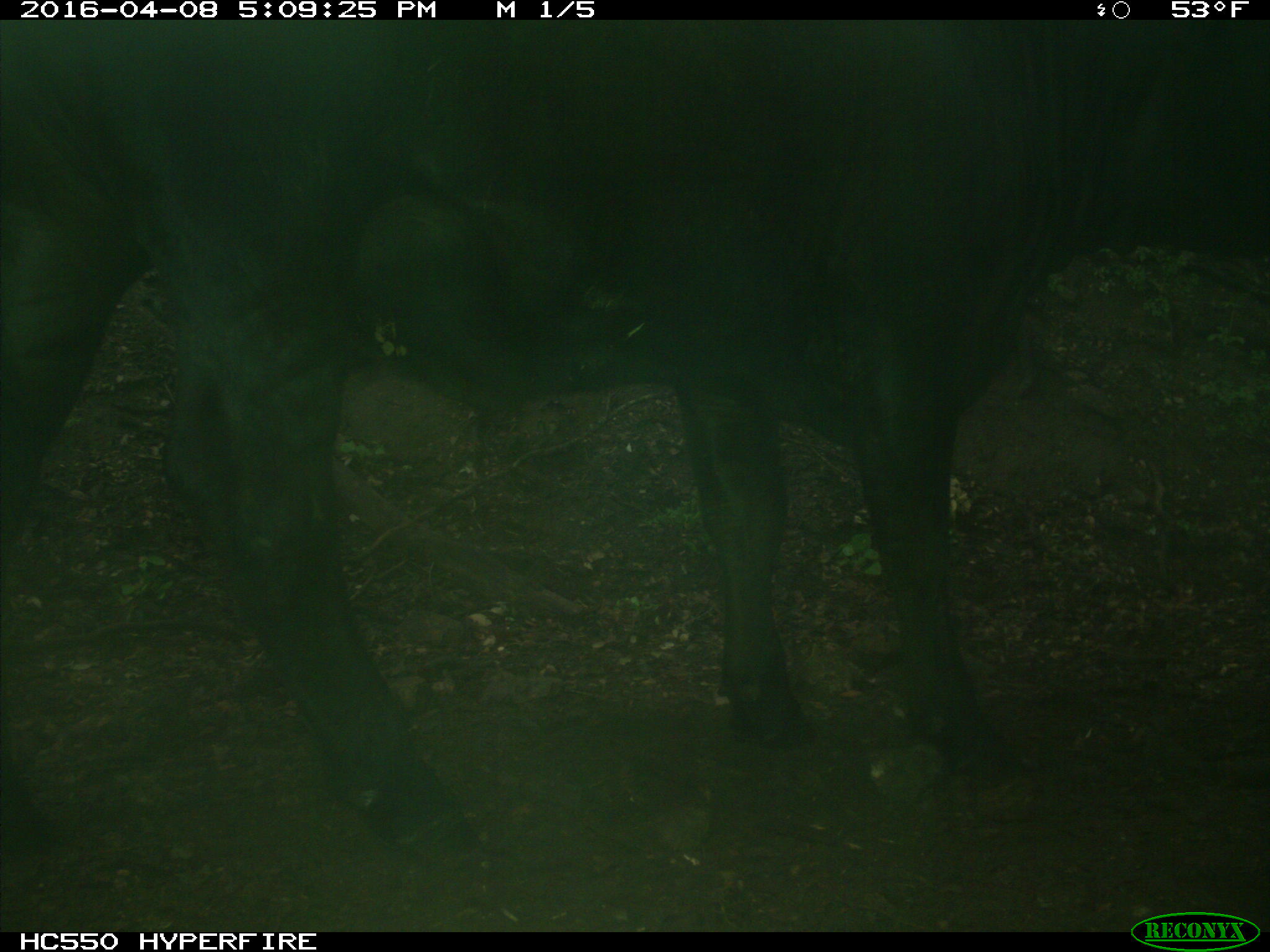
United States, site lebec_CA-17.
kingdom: Animalia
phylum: Chordata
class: Mammalia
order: Artiodactyla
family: Bovidae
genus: Bos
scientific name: Bos taurus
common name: domestic cow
Bos taurus (domestic cow).